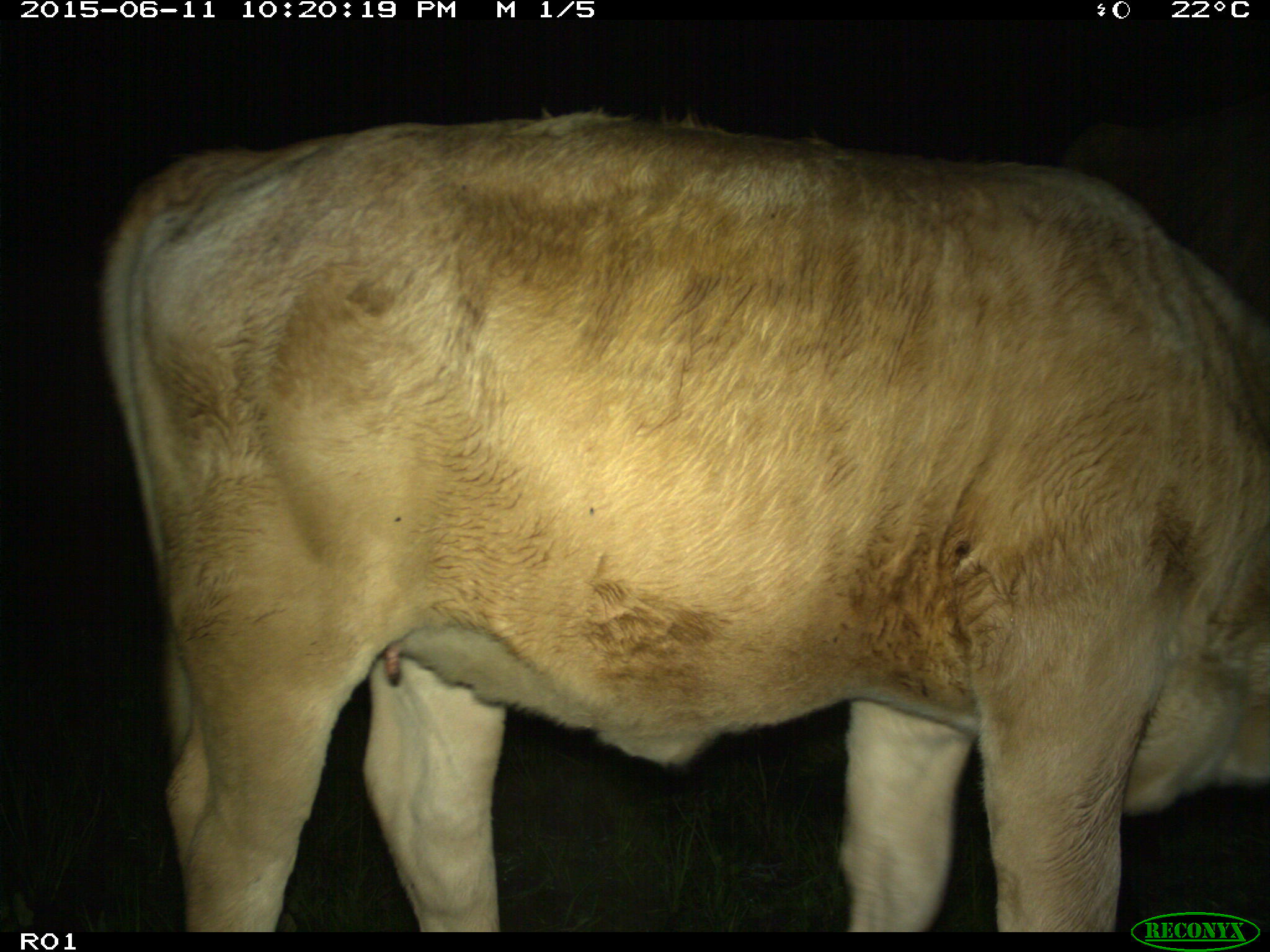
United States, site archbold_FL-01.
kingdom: Animalia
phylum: Chordata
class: Mammalia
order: Artiodactyla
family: Bovidae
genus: Bos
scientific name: Bos taurus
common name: domestic cow